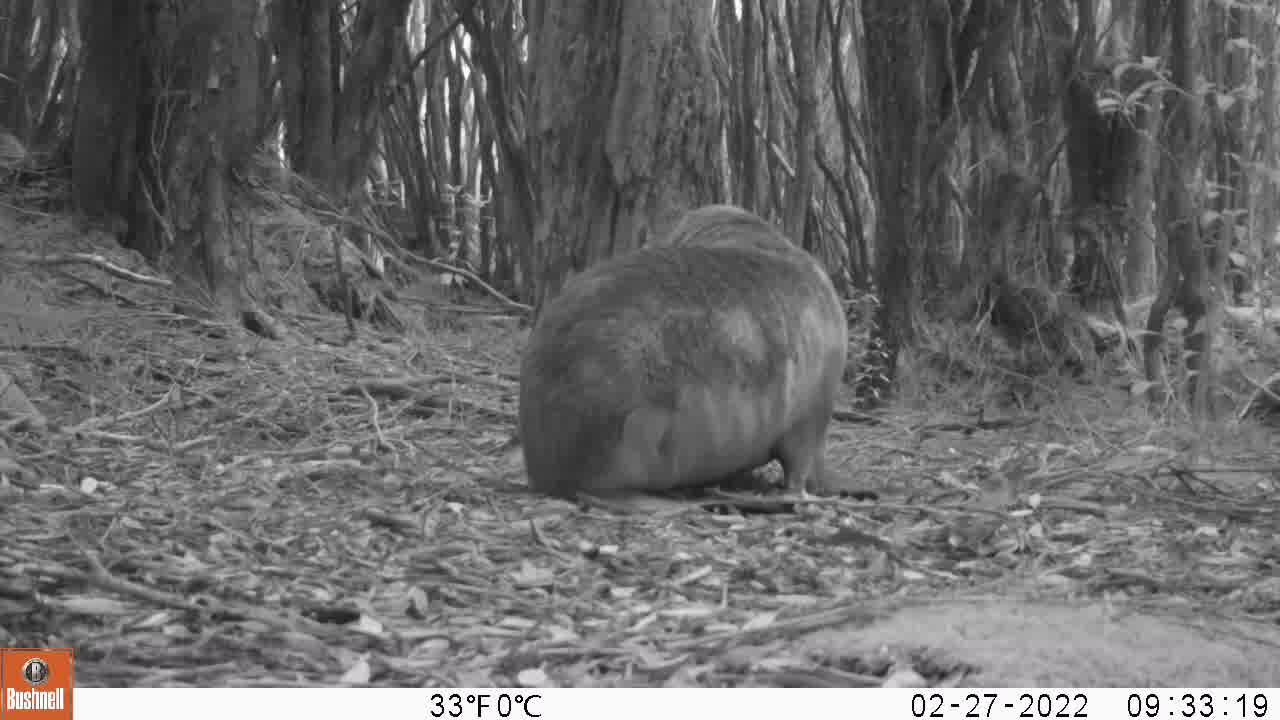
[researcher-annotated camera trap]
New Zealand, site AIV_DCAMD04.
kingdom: Animalia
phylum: Chordata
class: Mammalia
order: Carnivora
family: Otariidae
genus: Phocarctos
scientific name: Phocarctos hookeri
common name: new zealand sea lion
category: sealion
Sealion (new zealand sea lion) (Phocarctos hookeri).